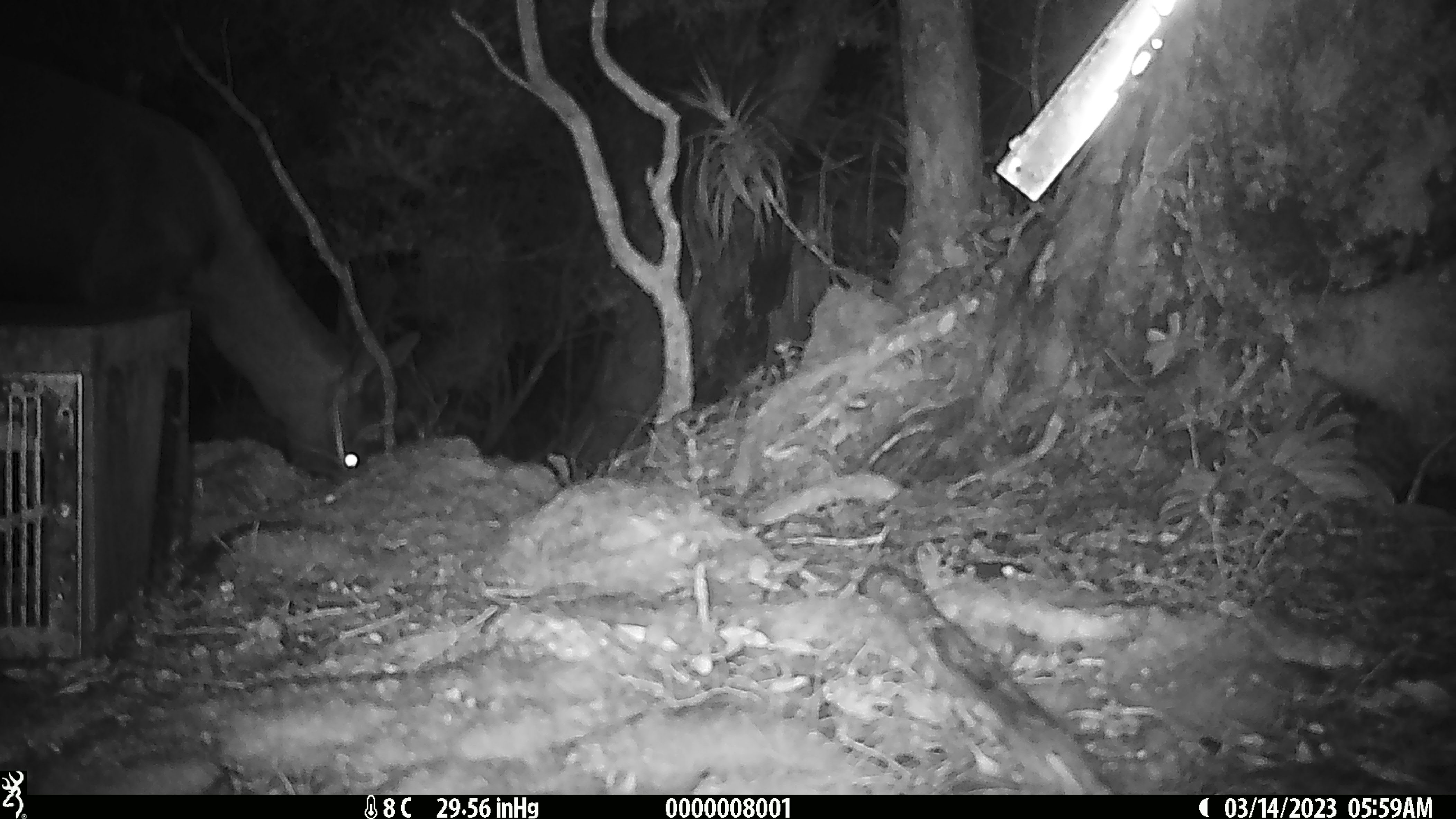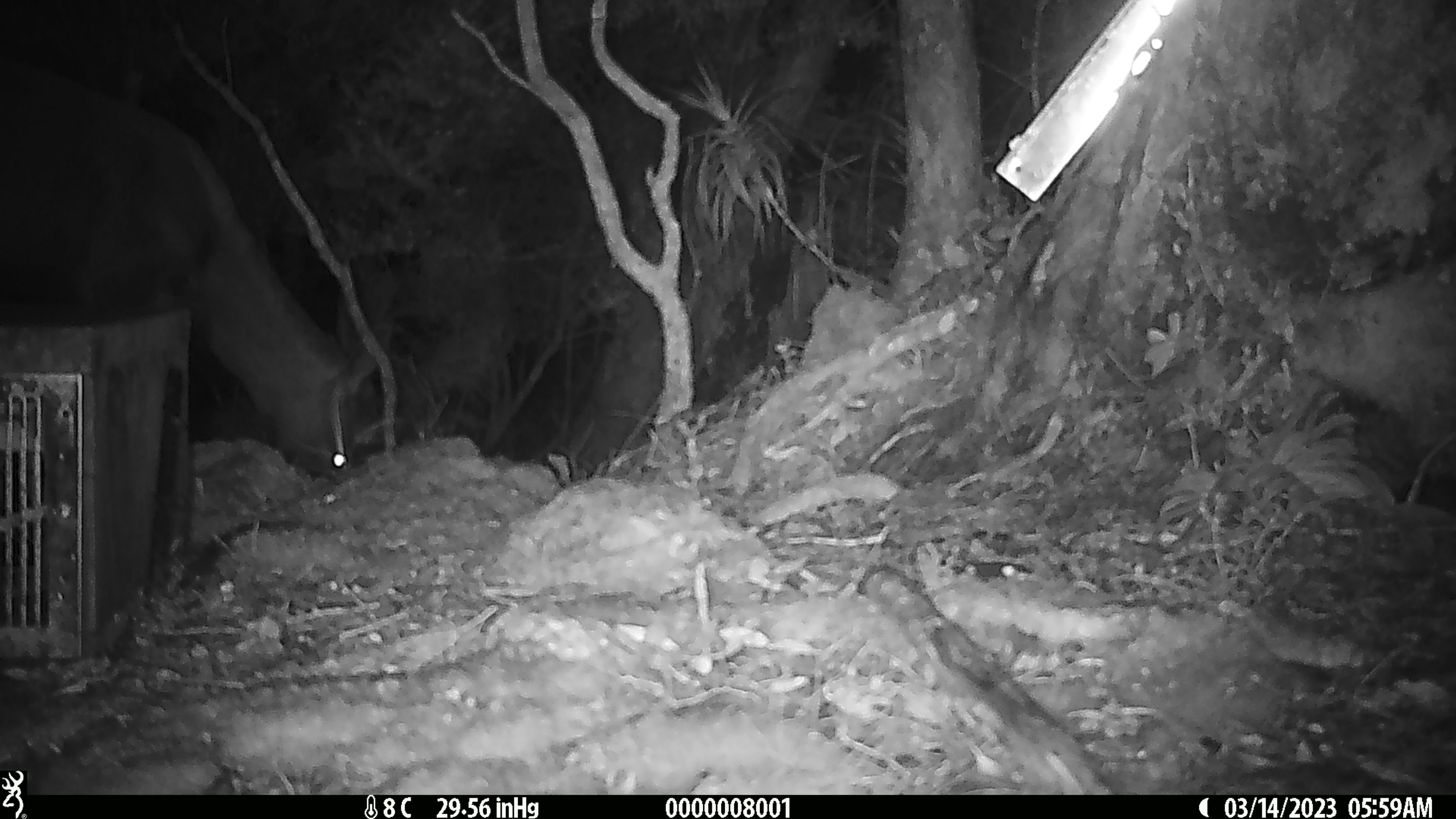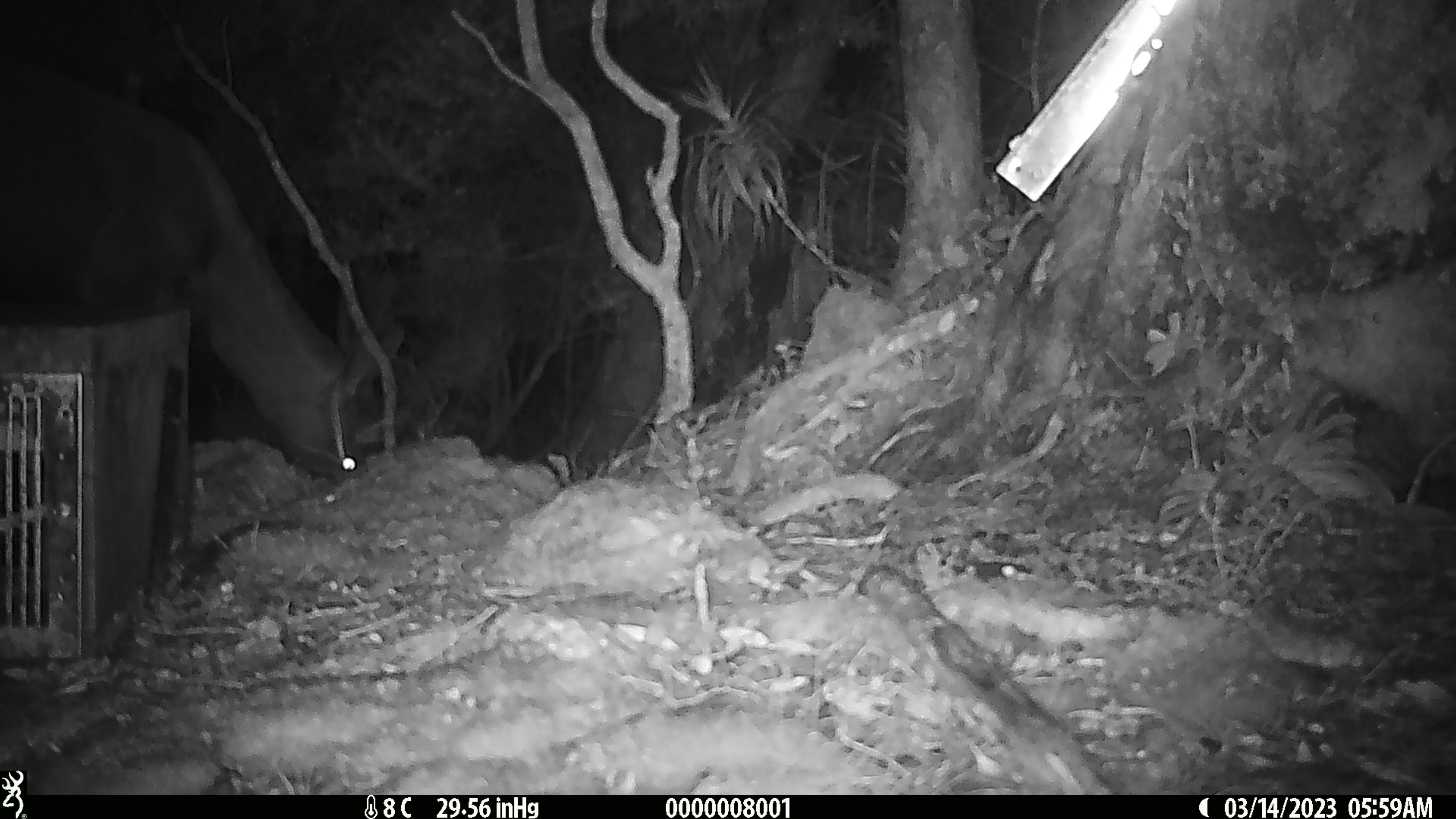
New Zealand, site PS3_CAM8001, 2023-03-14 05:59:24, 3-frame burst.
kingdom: Animalia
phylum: Chordata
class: Mammalia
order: Artiodactyla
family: Cervidae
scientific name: Cervidae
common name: deer